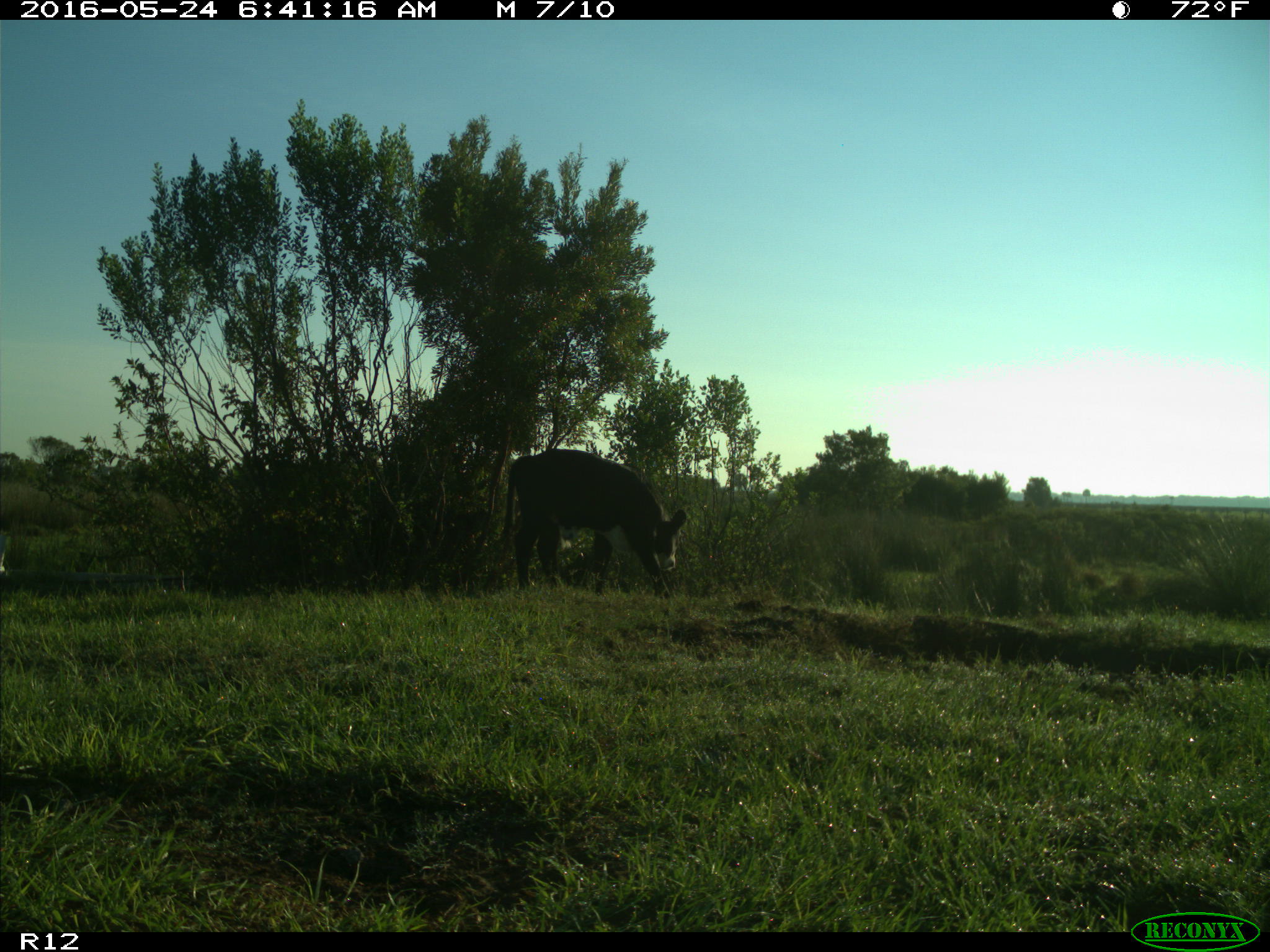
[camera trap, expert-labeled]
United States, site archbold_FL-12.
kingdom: Animalia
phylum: Chordata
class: Mammalia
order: Artiodactyla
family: Bovidae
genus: Bos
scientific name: Bos taurus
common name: domestic cow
Bos taurus (domestic cow).